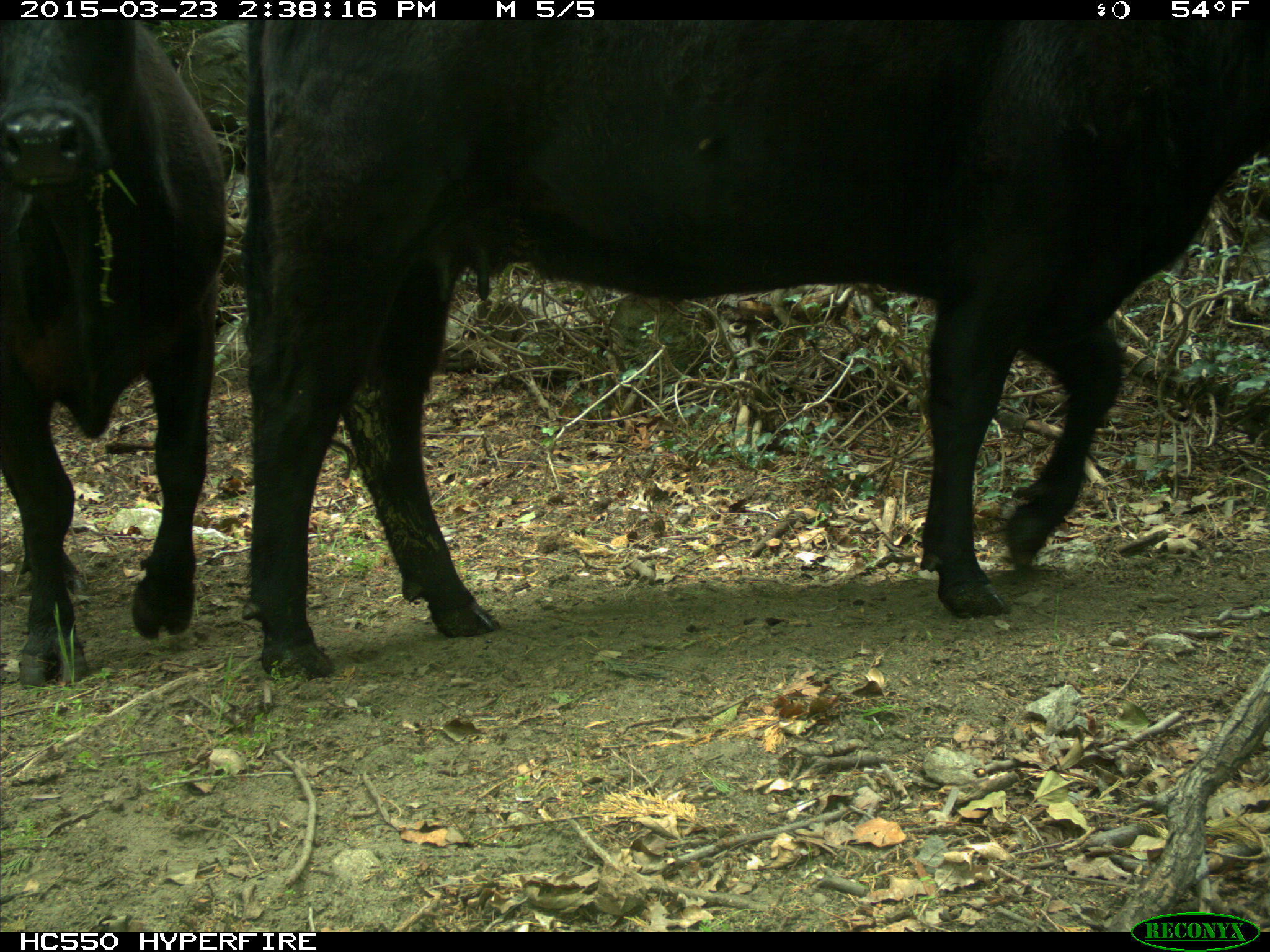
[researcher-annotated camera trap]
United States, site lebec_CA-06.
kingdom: Animalia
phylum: Chordata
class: Mammalia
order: Artiodactyla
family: Bovidae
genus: Bos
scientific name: Bos taurus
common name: domestic cow